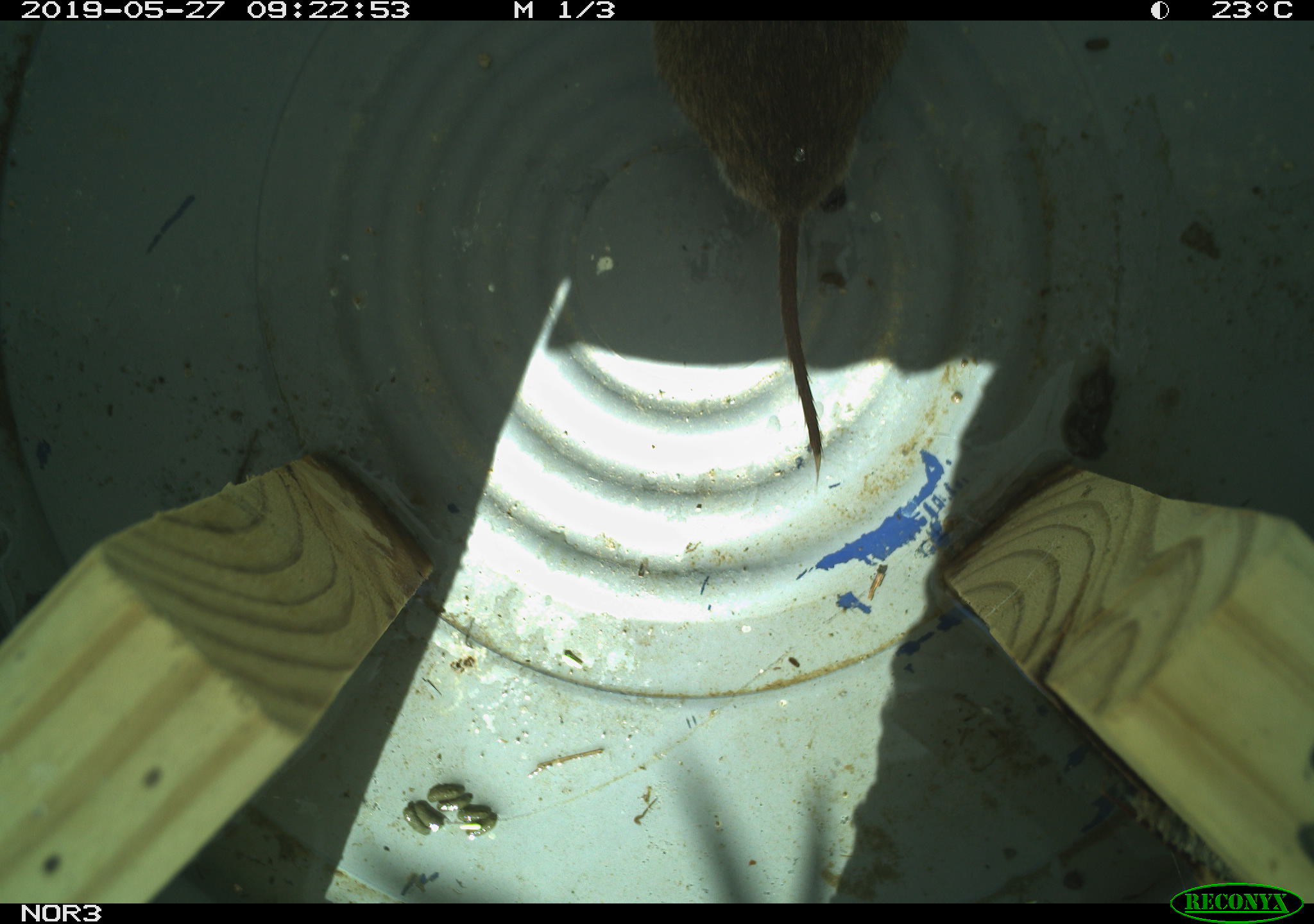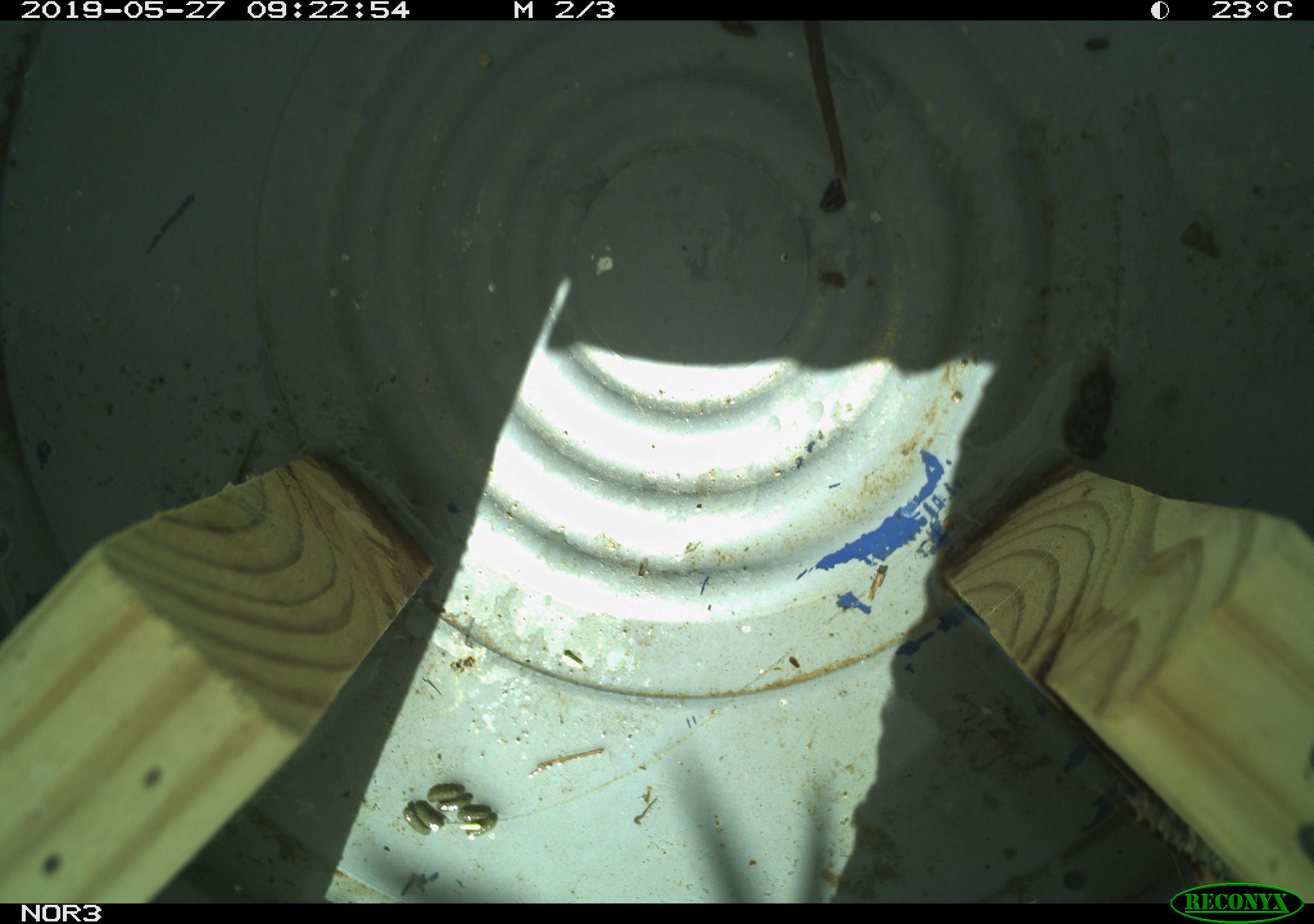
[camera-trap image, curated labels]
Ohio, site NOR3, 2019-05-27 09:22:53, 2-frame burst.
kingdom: Animalia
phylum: Chordata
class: Mammalia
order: Rodentia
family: Cricetidae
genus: Microtus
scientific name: Microtus pennsylvanicus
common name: meadow vole